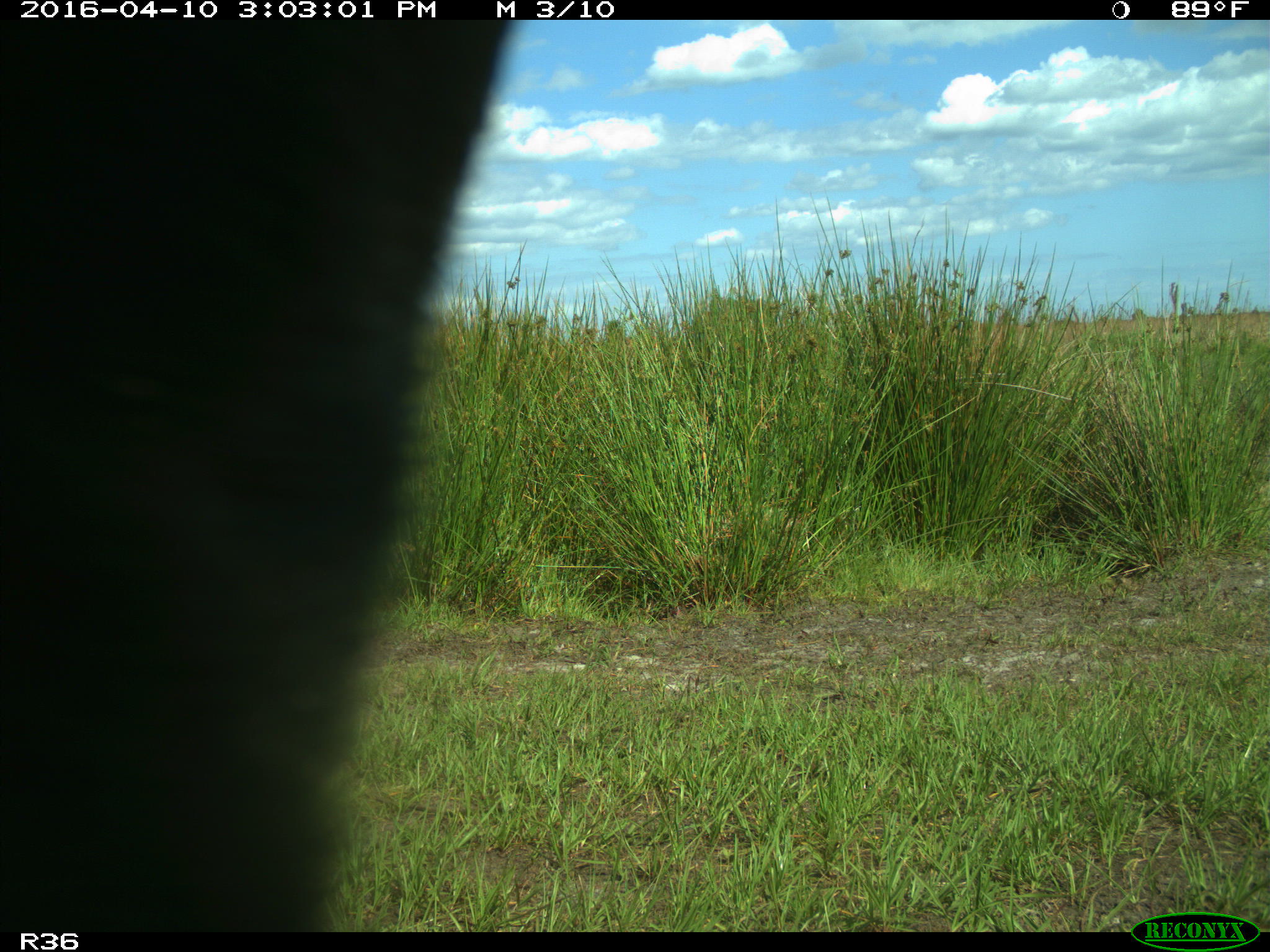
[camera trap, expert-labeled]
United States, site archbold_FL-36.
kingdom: Animalia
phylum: Chordata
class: Mammalia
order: Artiodactyla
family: Bovidae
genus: Bos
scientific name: Bos taurus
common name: domestic cow